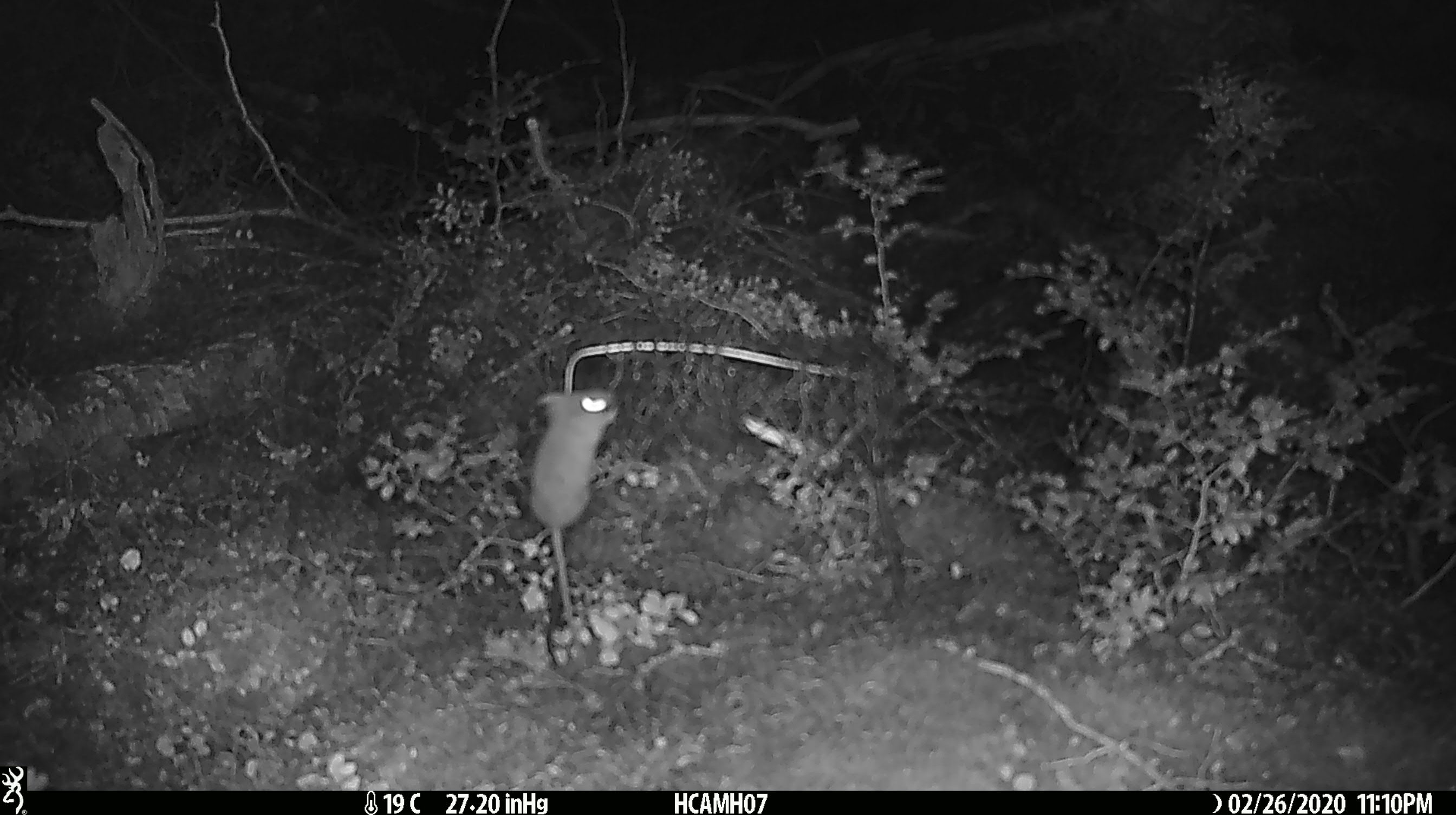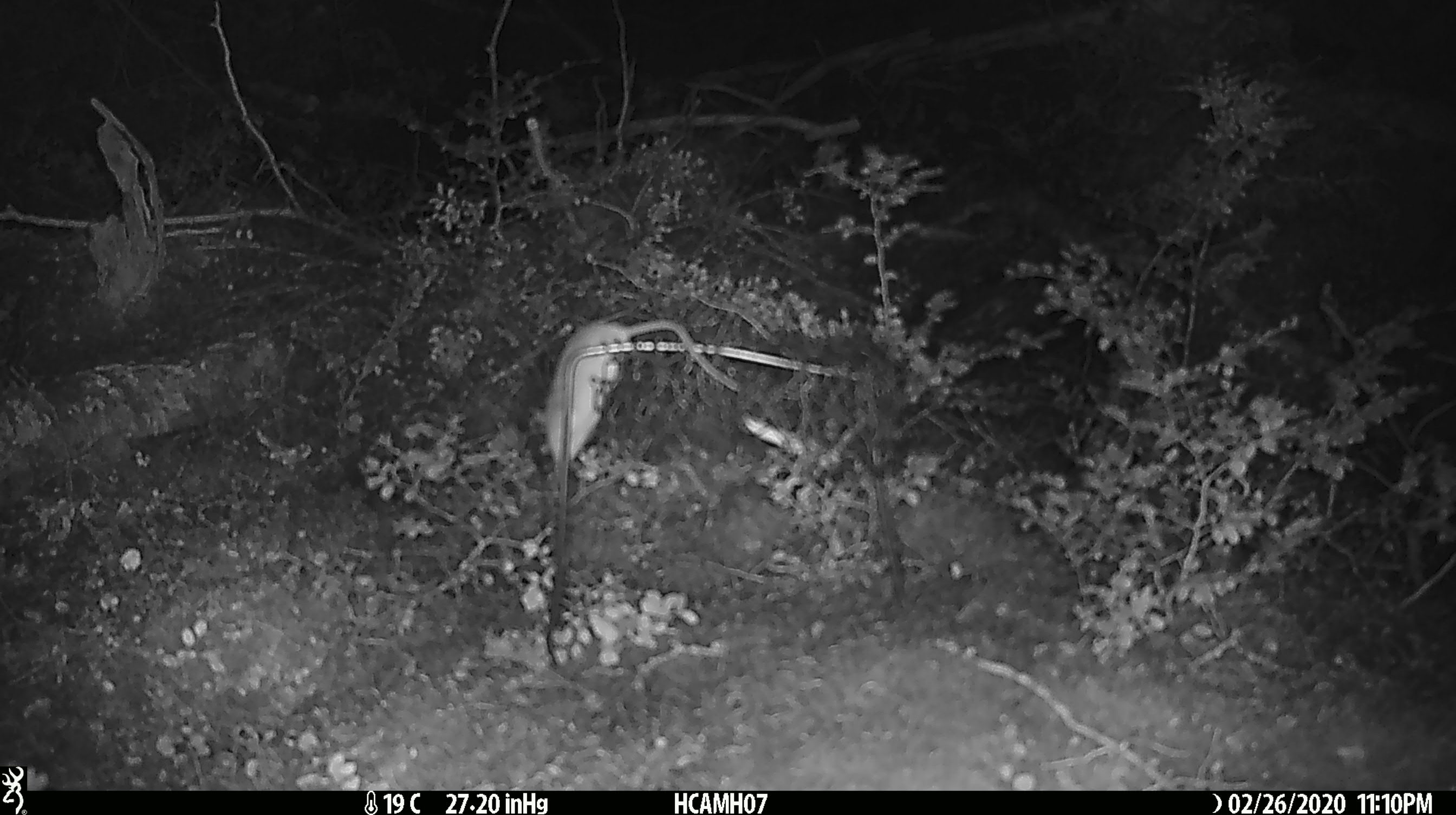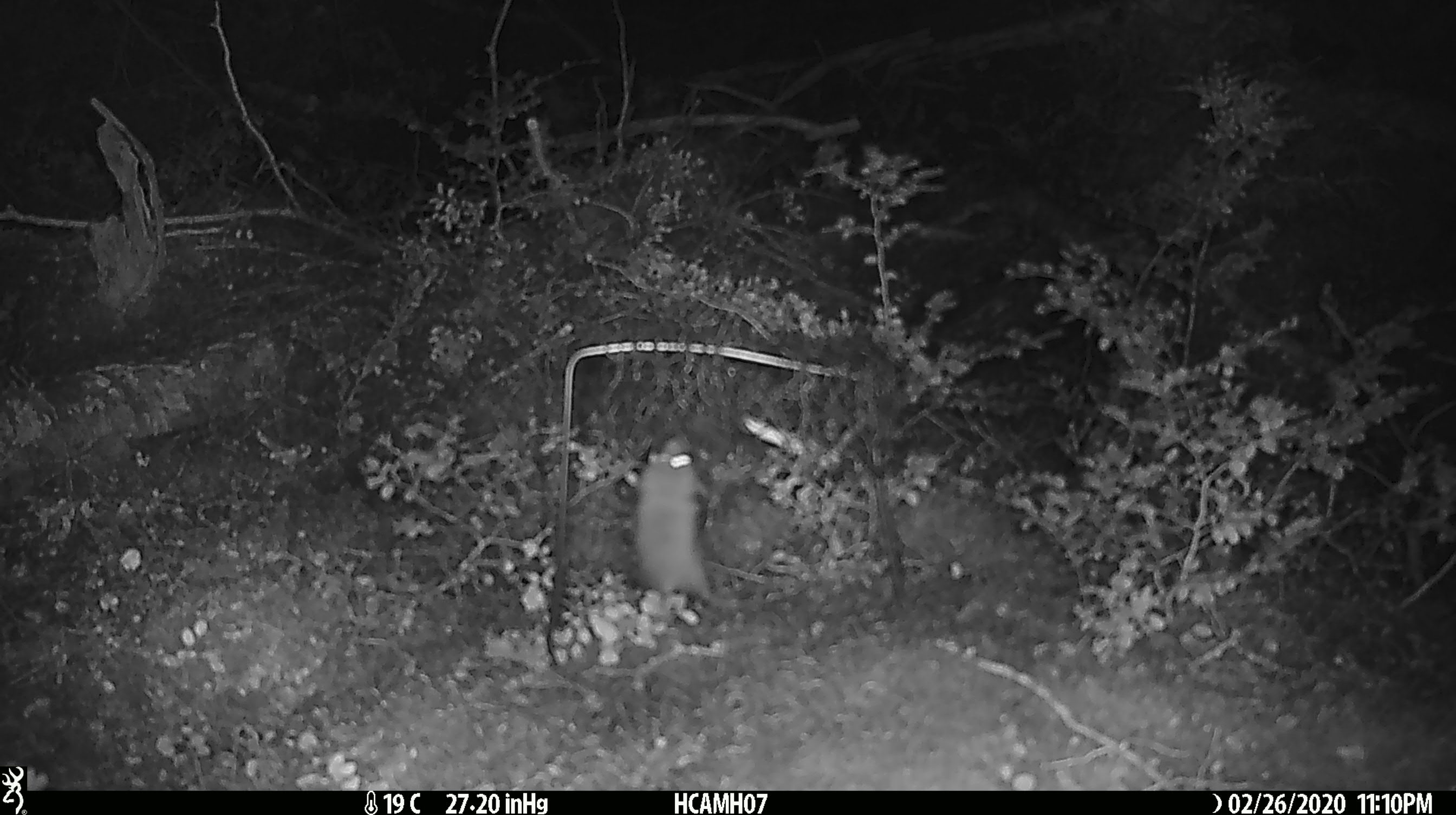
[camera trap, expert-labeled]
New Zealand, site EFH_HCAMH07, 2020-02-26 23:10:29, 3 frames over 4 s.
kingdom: Animalia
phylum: Chordata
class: Mammalia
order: Rodentia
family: Muridae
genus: Mus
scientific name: Mus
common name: mouse